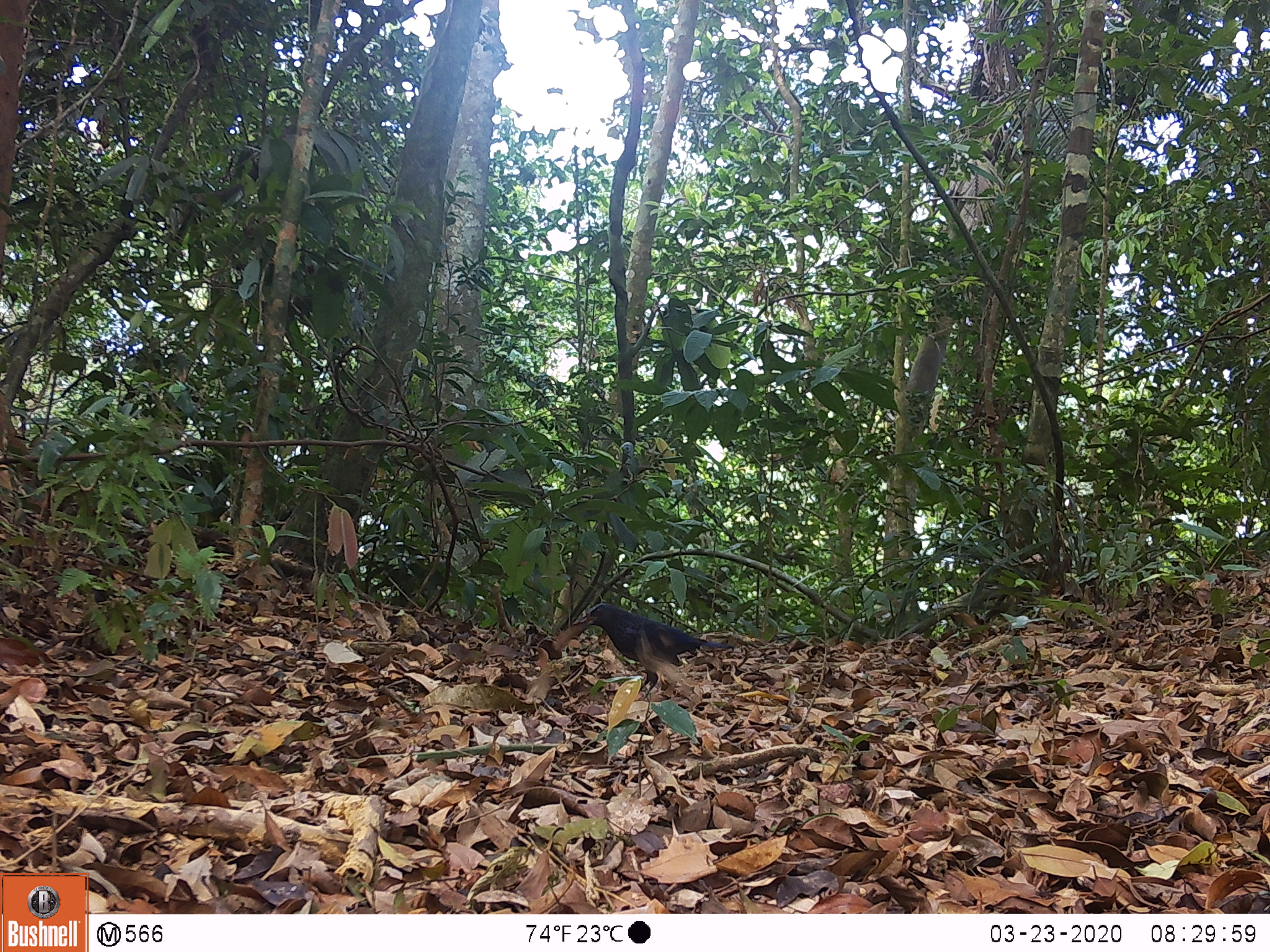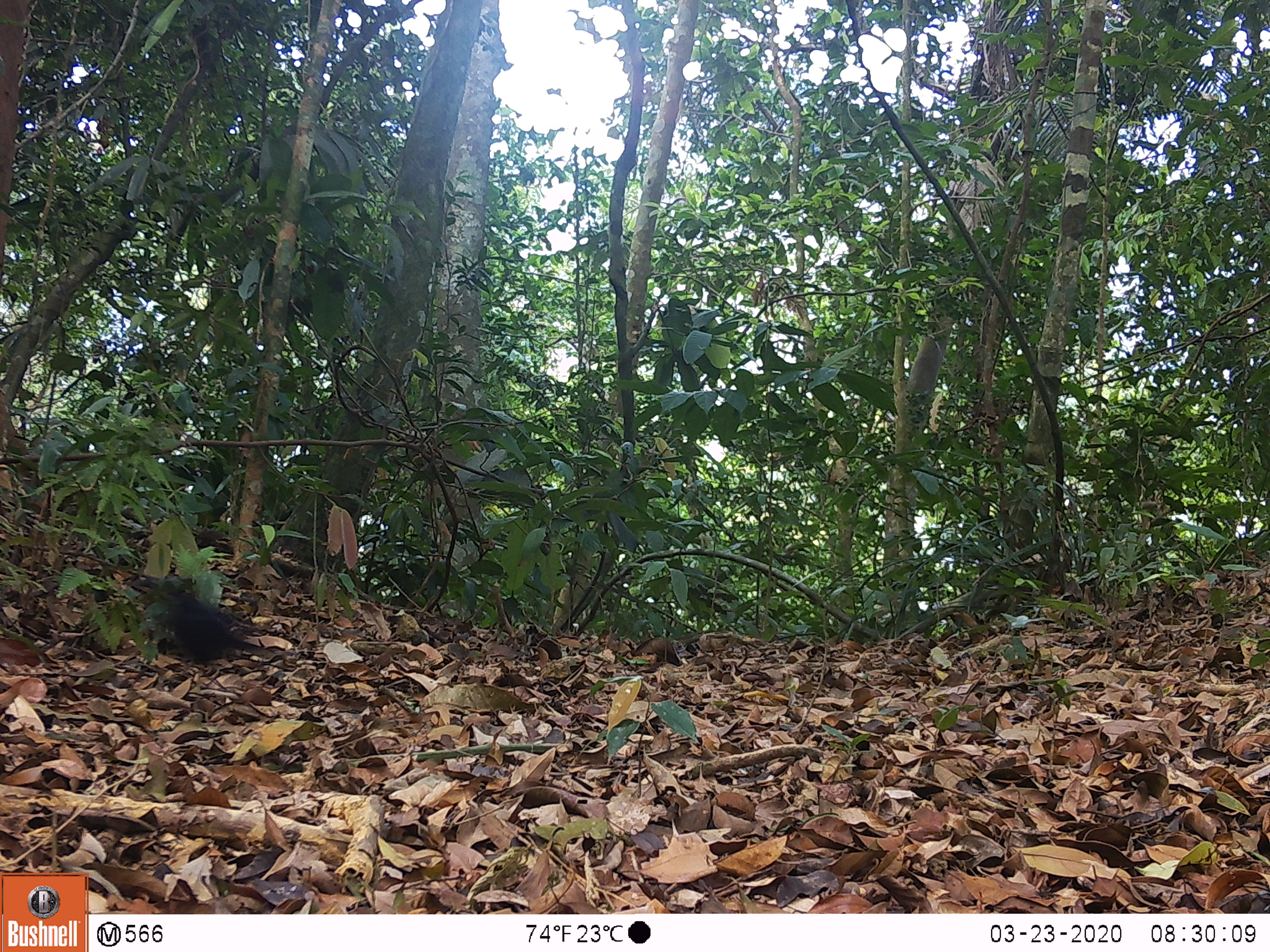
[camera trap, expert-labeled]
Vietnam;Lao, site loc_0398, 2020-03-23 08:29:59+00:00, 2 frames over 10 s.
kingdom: Animalia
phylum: Chordata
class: Aves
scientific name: Aves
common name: bird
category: unidentified bird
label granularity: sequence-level